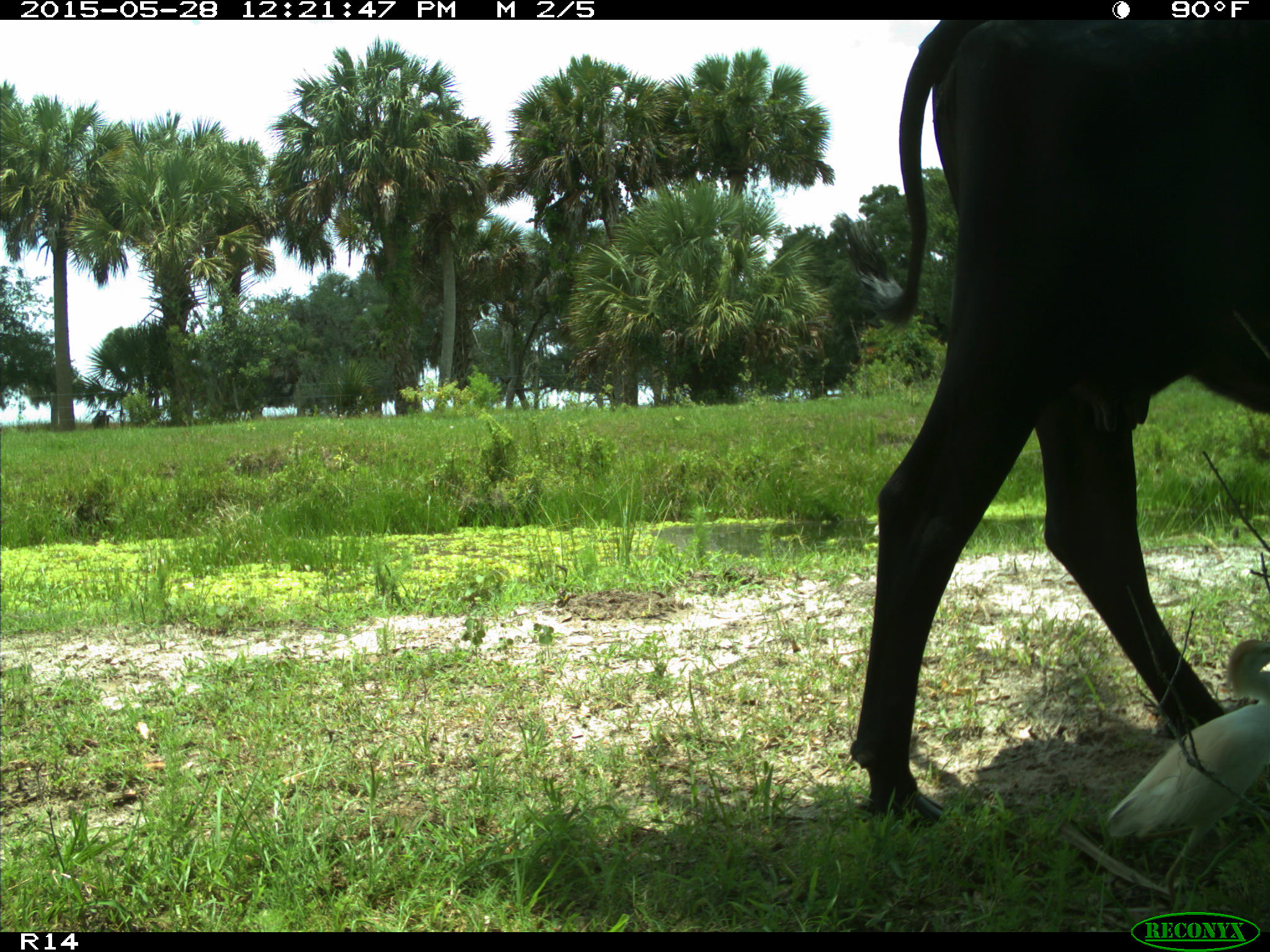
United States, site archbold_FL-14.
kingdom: Animalia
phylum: Chordata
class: Mammalia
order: Artiodactyla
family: Bovidae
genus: Bos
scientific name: Bos taurus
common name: domestic cow